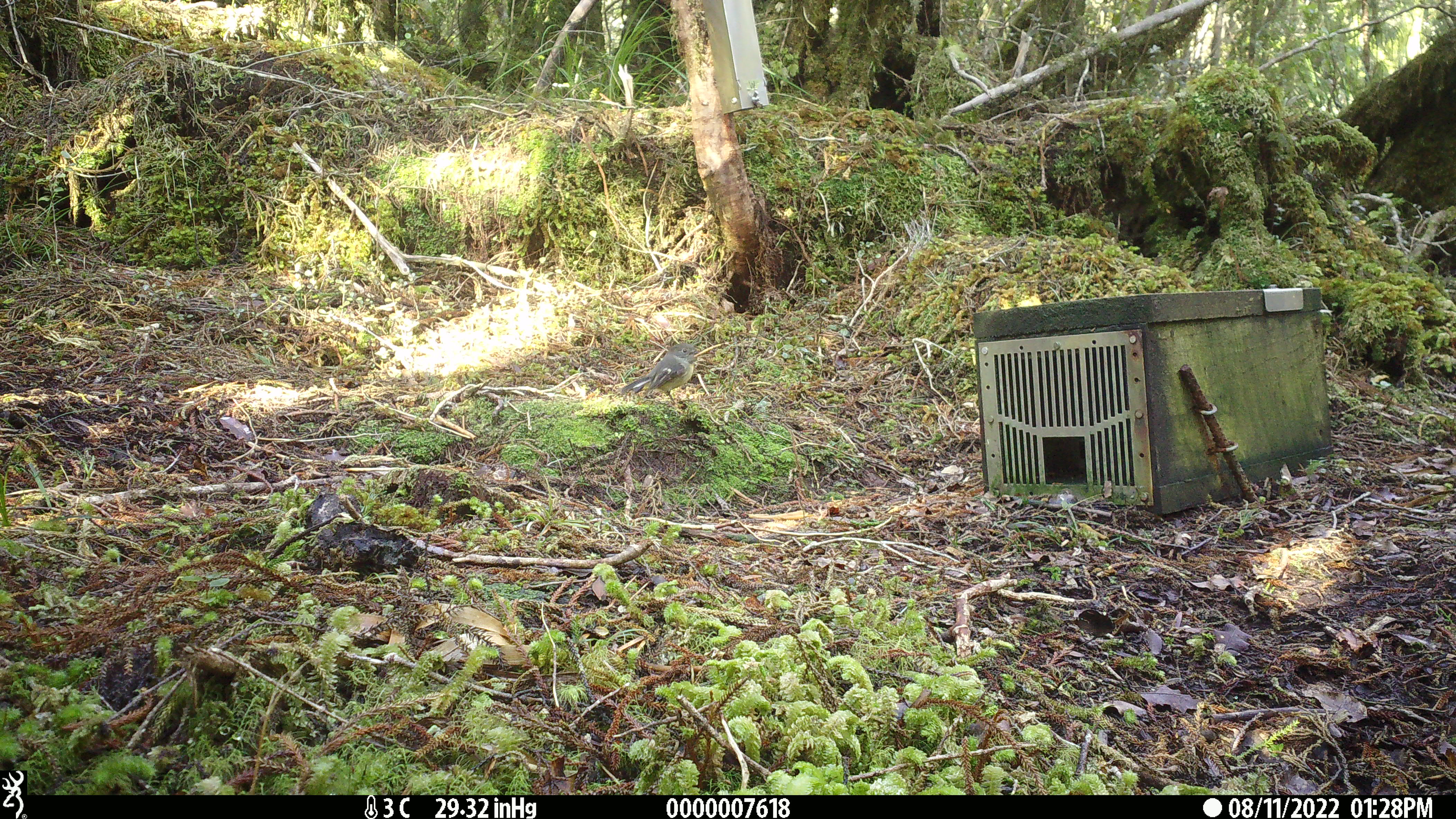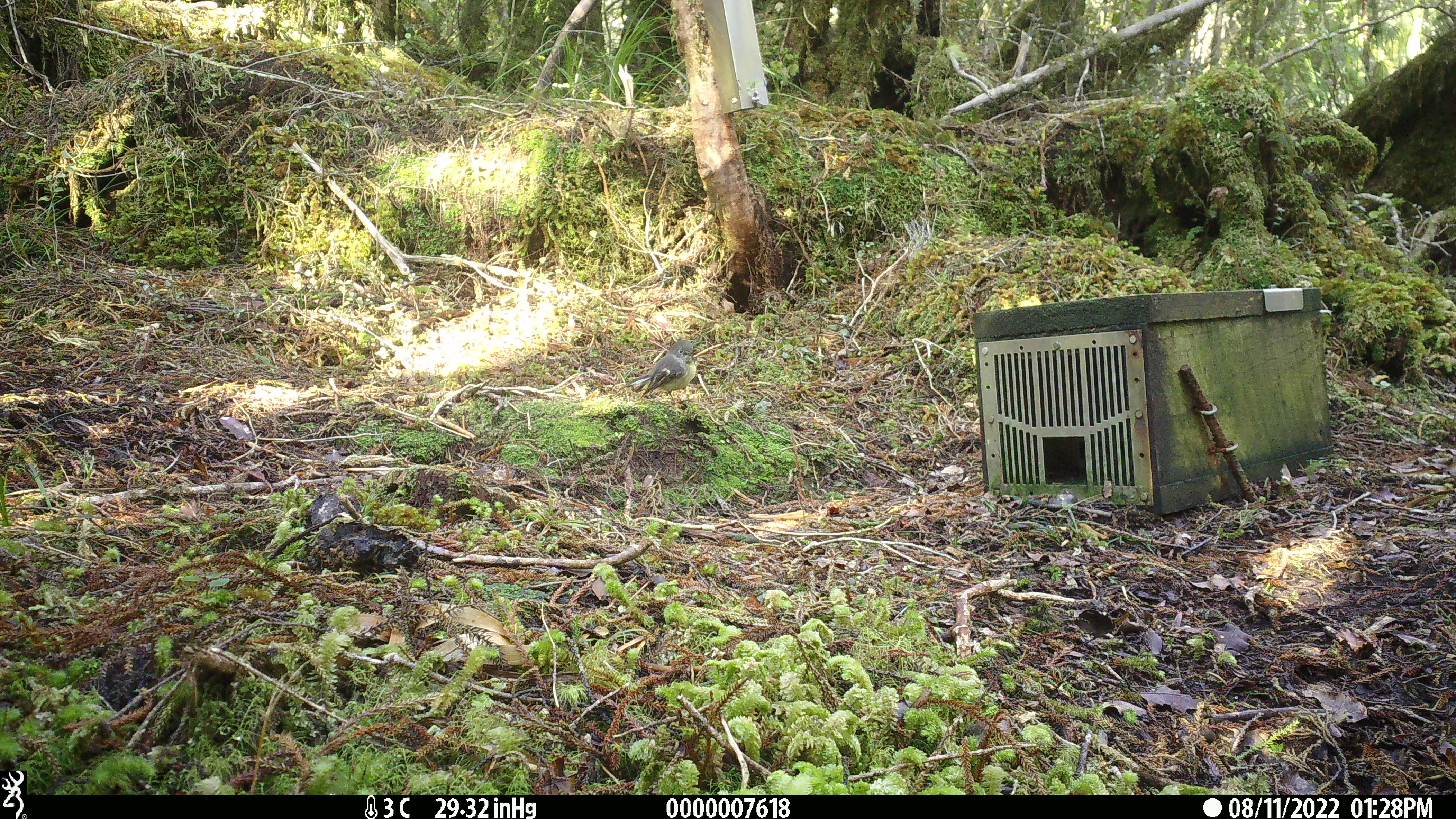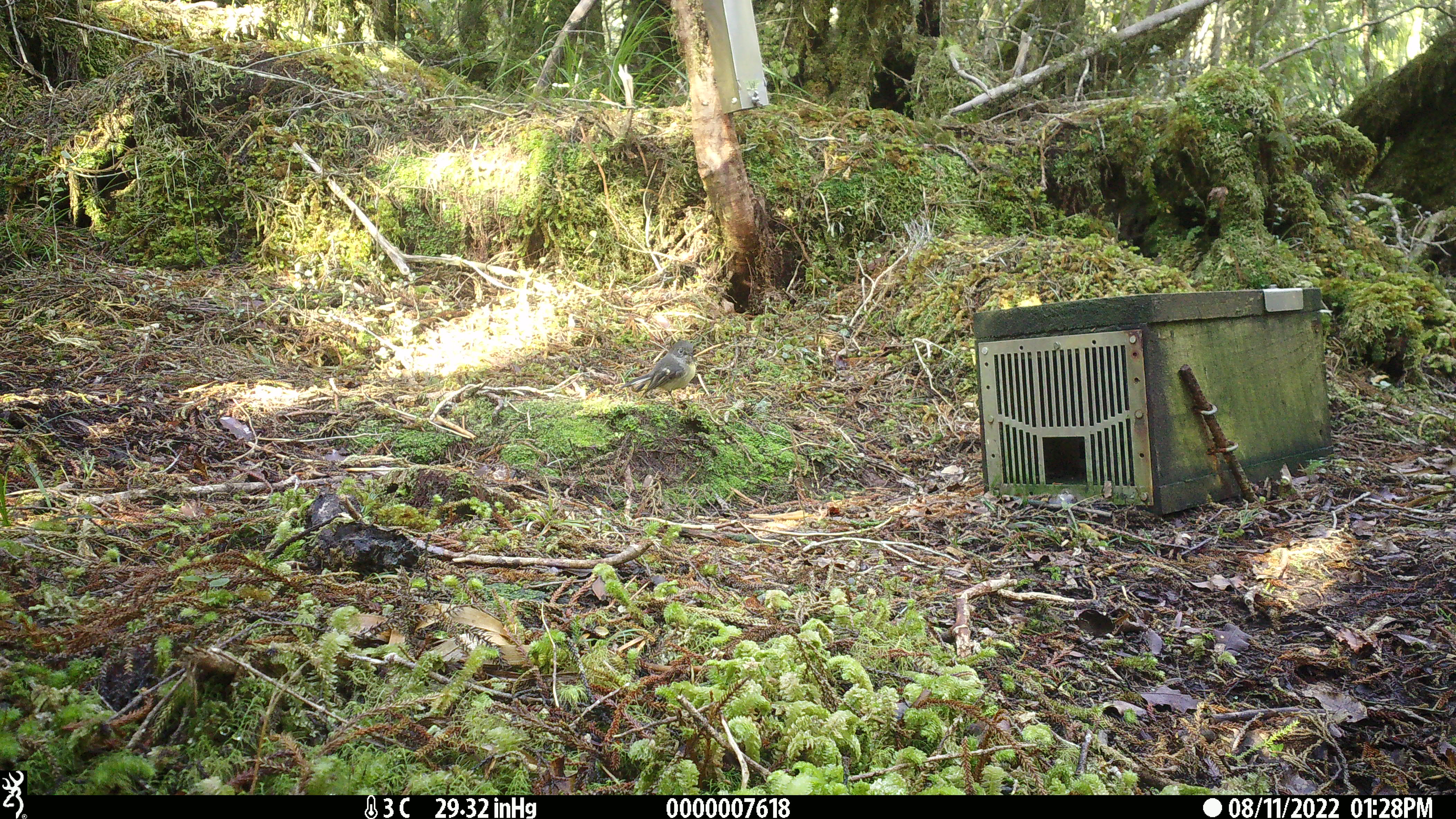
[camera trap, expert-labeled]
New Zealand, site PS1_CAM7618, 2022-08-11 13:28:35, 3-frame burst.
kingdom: Animalia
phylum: Chordata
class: Aves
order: Passeriformes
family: Petroicidae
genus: Petroica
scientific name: Petroica macrocephala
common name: tomtit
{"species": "tomtit (Petroica macrocephala)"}